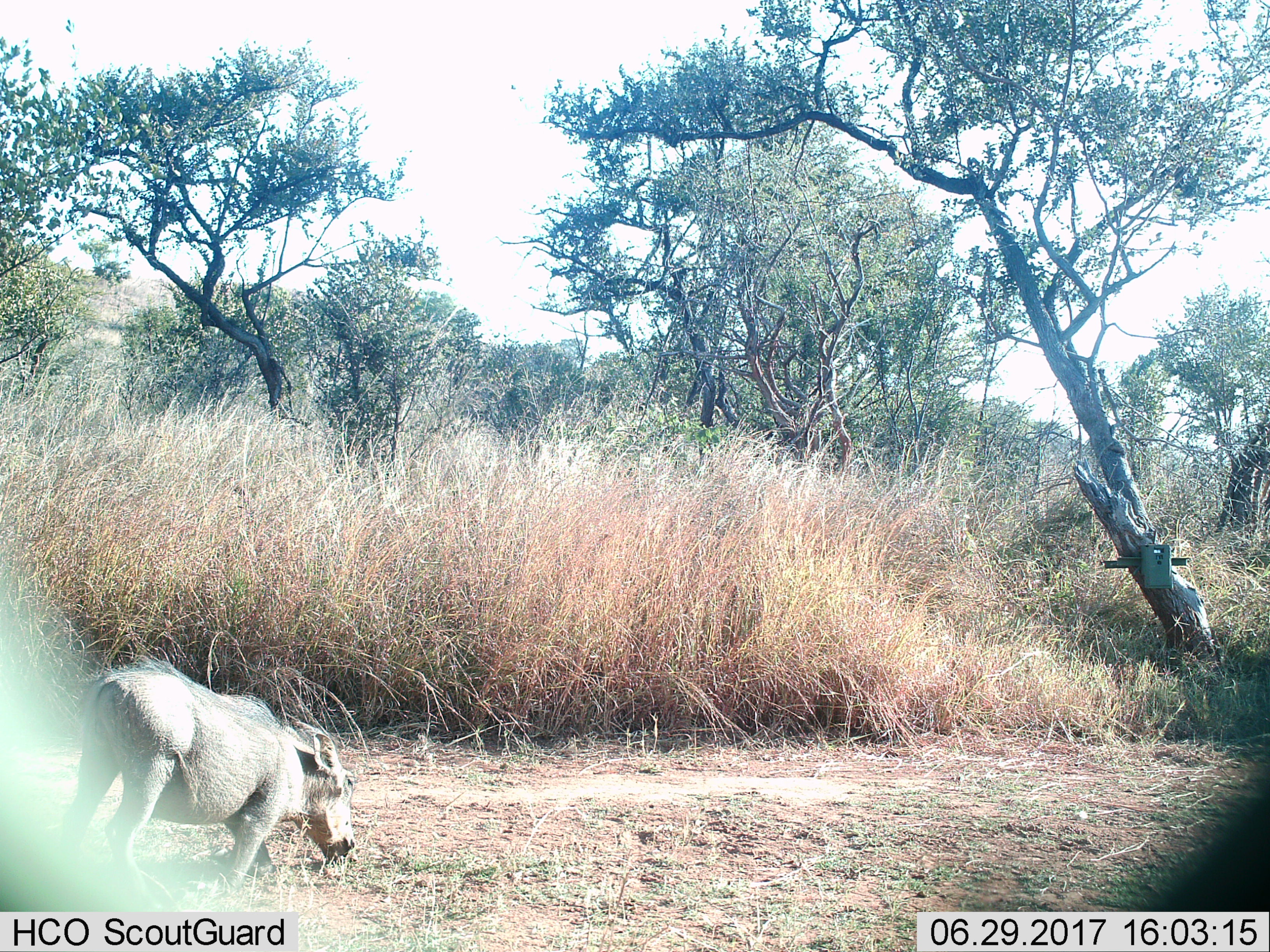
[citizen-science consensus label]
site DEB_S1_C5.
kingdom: Animalia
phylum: Chordata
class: Mammalia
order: Artiodactyla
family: Suidae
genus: Phacochoerus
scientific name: Phacochoerus africanus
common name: warthog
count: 1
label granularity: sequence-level